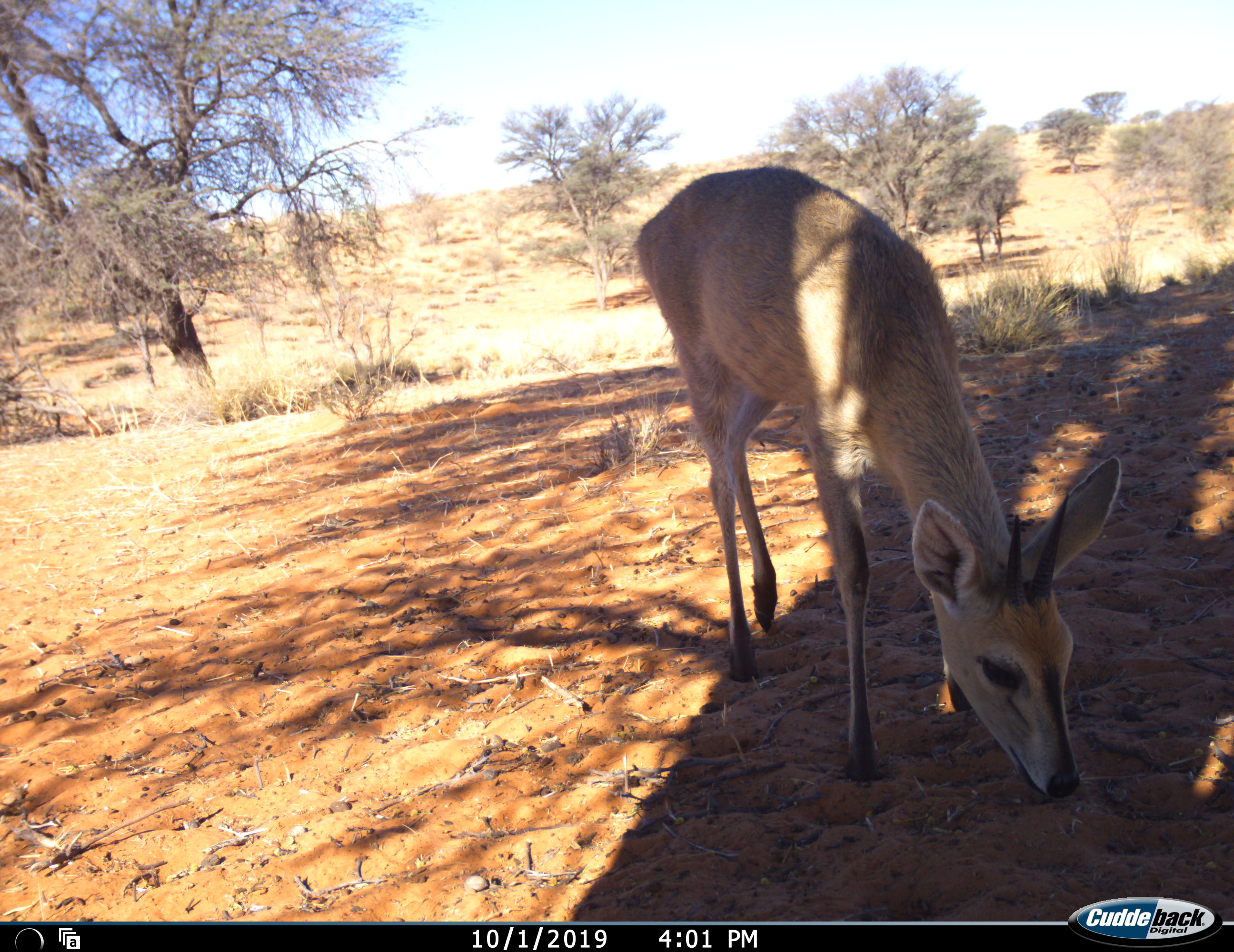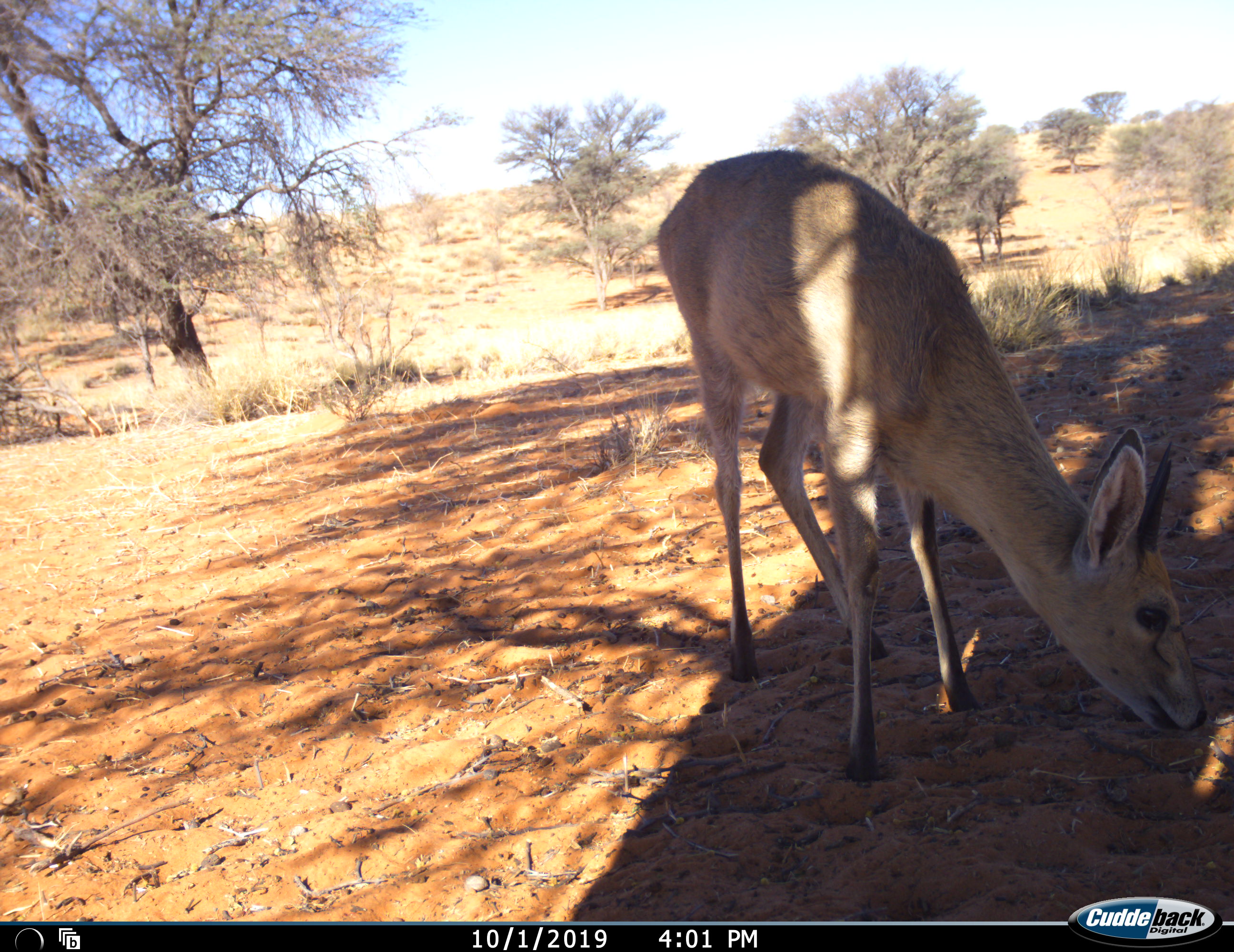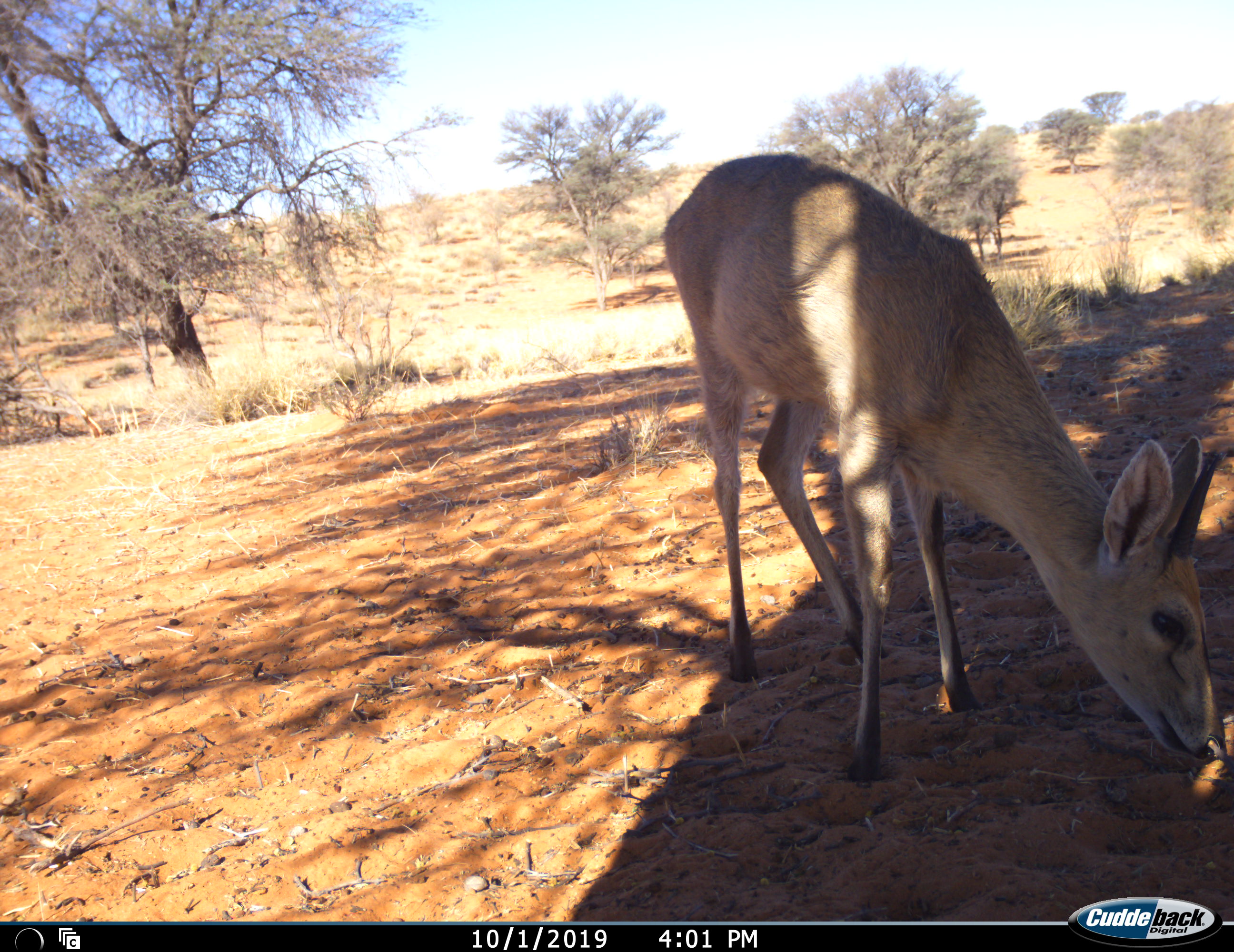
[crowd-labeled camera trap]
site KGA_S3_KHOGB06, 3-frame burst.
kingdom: Animalia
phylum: Chordata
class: Mammalia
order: Artiodactyla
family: Bovidae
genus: Sylvicapra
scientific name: Sylvicapra grimmia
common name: common duiker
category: duikercommongrey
Duikercommongrey (common duiker) (Sylvicapra grimmia), count 1. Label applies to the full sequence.